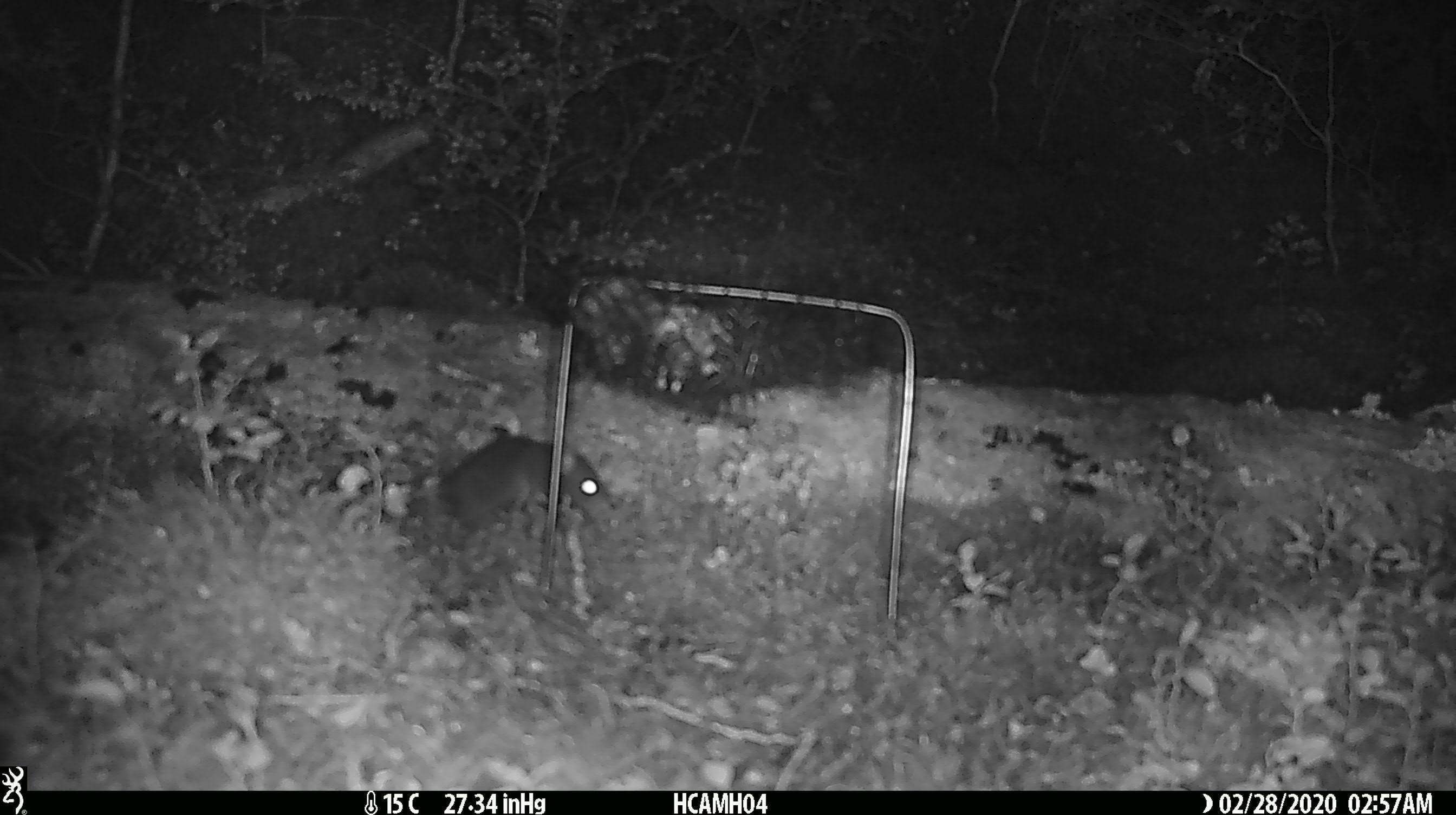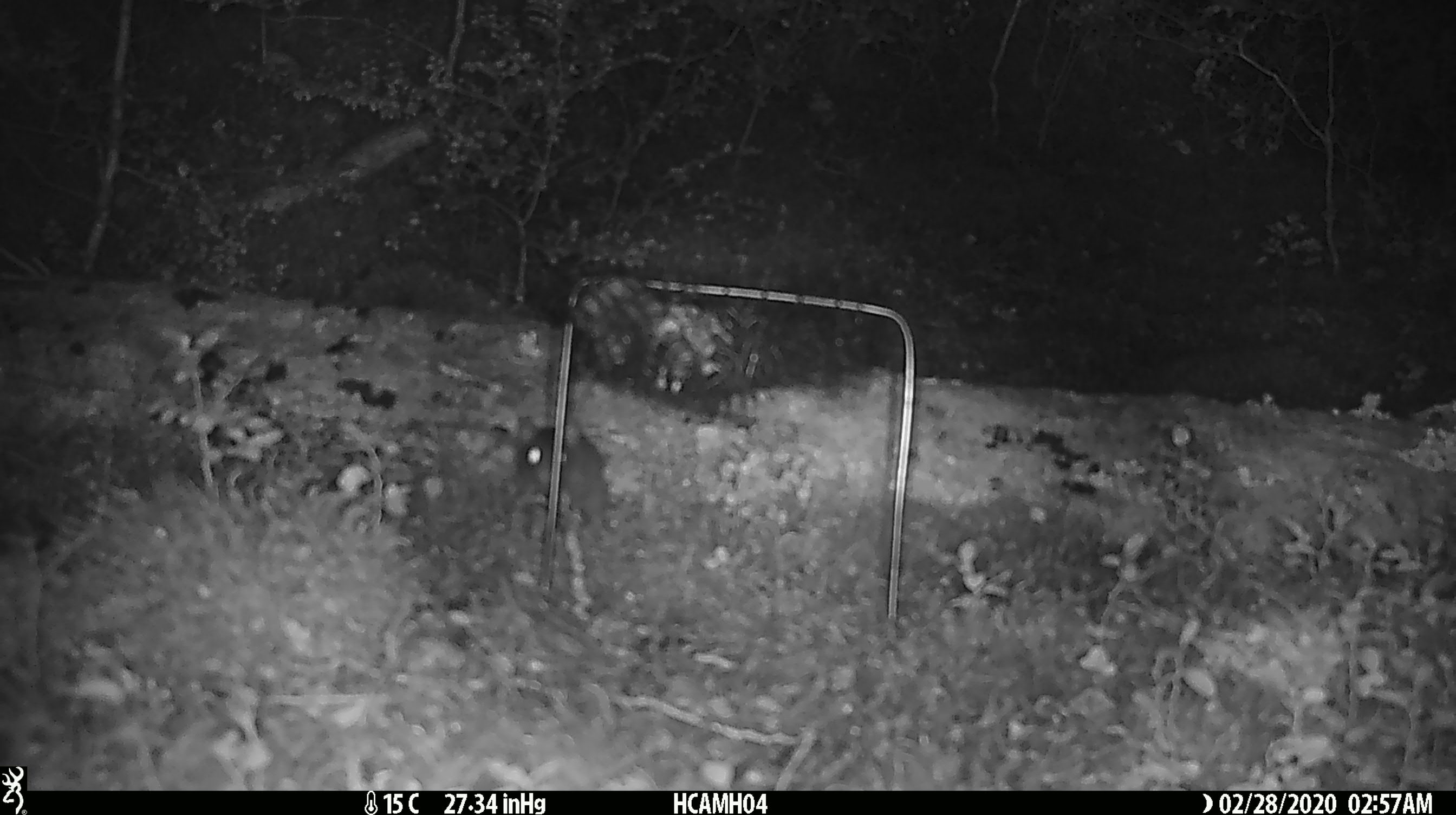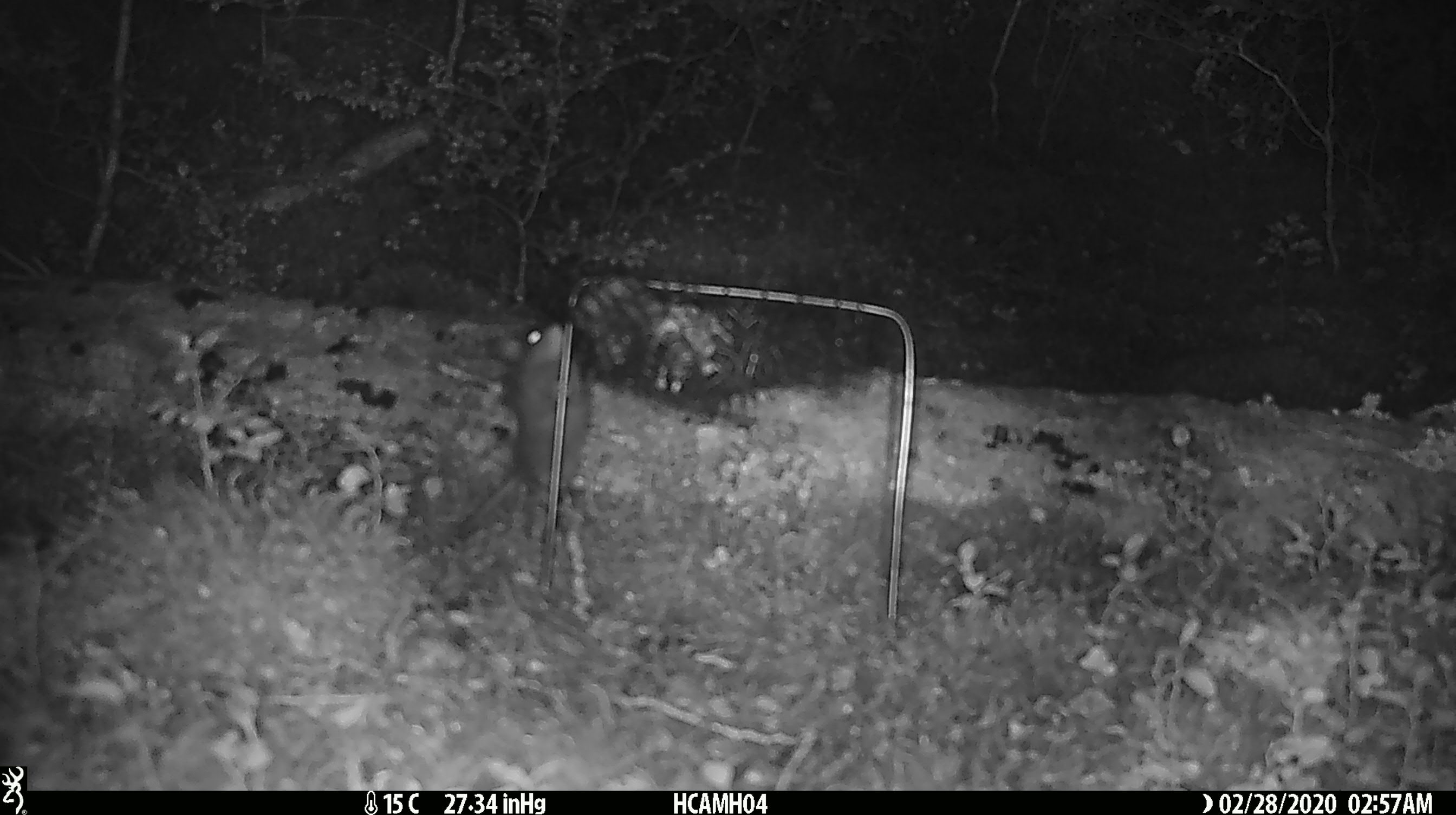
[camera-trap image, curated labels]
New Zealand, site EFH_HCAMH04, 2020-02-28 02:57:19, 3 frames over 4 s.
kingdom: Animalia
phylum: Chordata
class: Mammalia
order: Rodentia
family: Muridae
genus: Mus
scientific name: Mus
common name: mouse